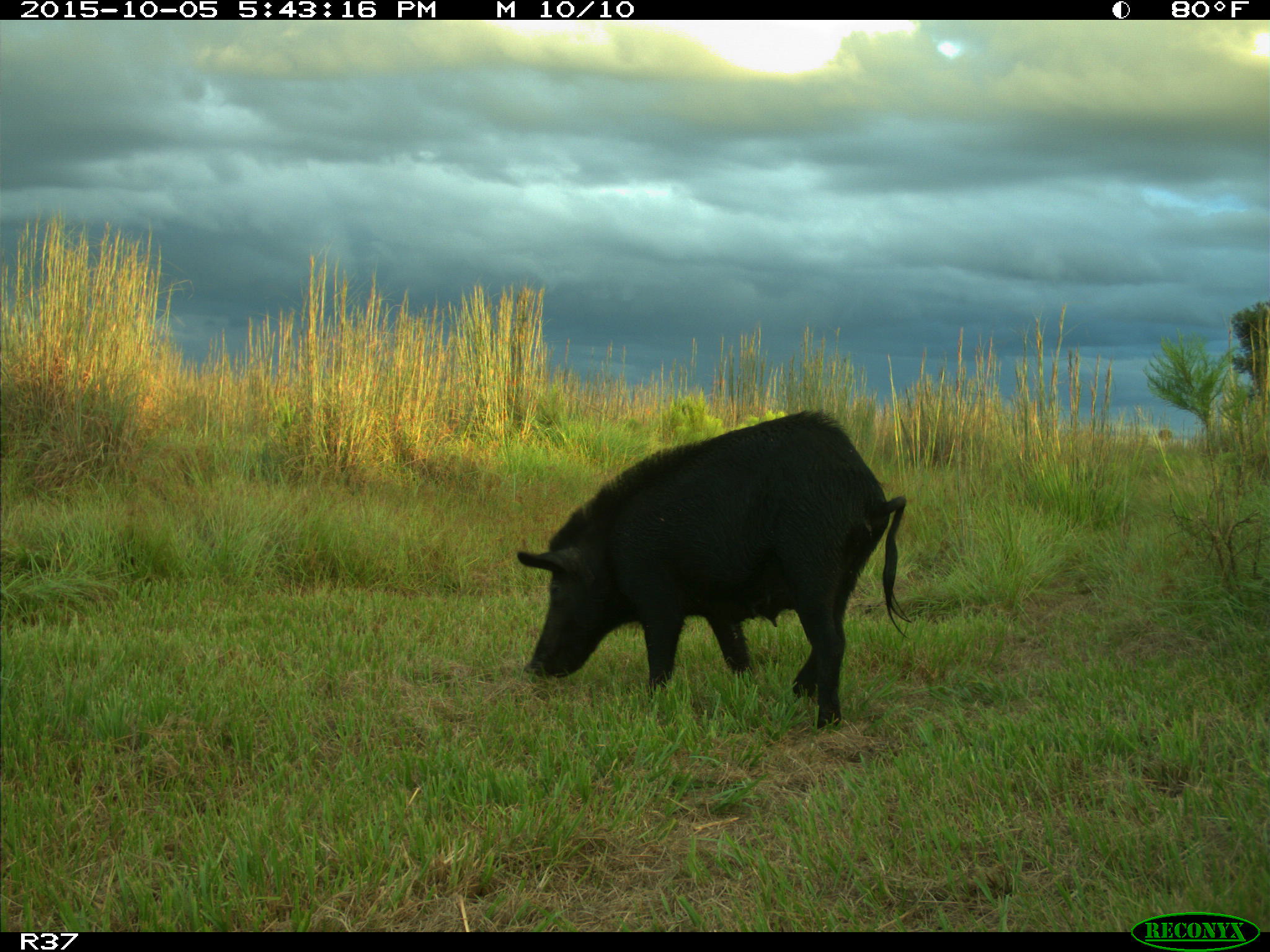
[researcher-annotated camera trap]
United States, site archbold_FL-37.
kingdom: Animalia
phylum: Chordata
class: Mammalia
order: Artiodactyla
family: Suidae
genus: Sus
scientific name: Sus scrofa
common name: wild boar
Sus scrofa (wild boar).